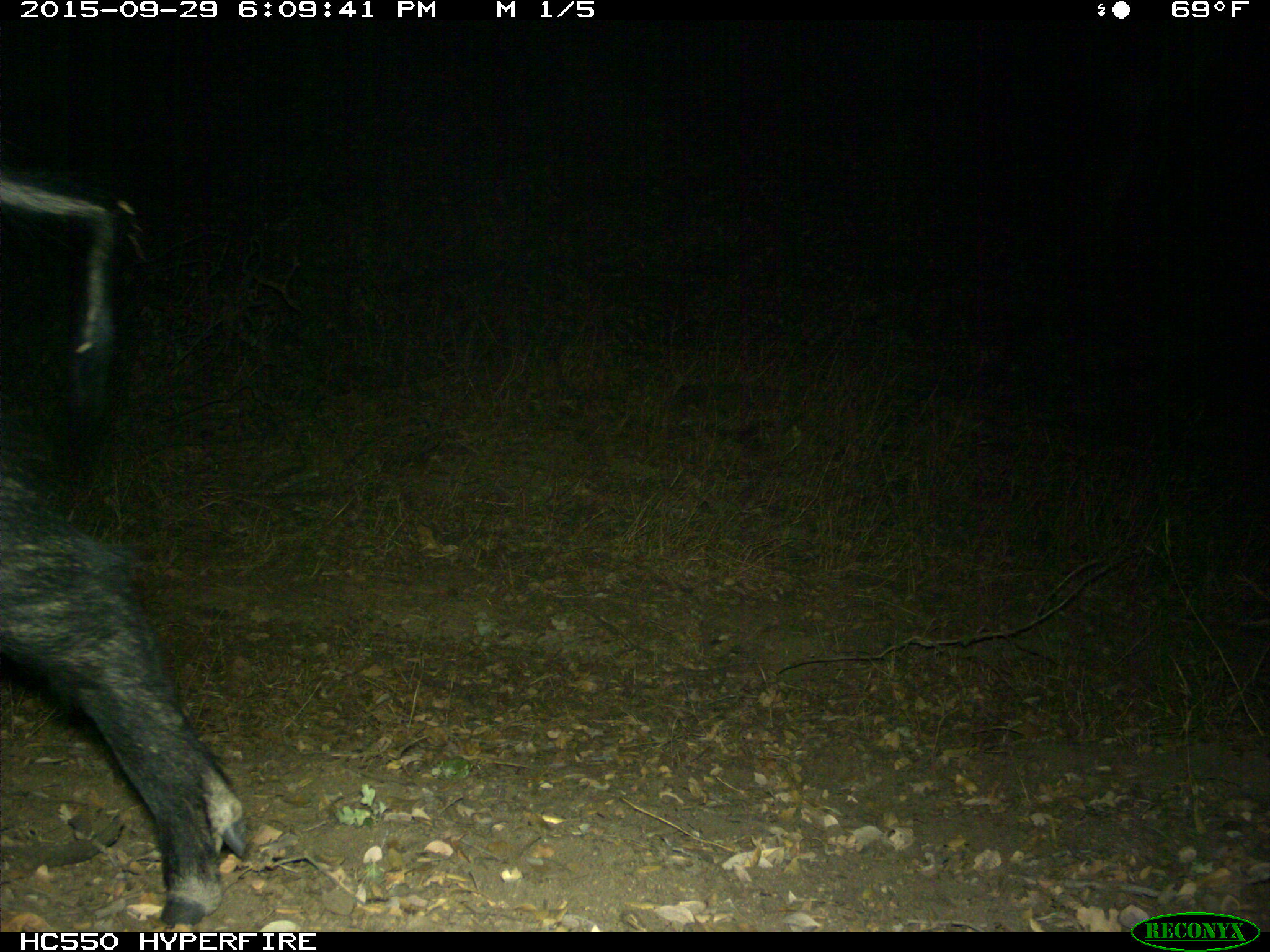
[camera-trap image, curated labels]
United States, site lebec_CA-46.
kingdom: Animalia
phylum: Chordata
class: Mammalia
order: Artiodactyla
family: Suidae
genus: Sus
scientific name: Sus scrofa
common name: wild boar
Sus scrofa (wild boar).